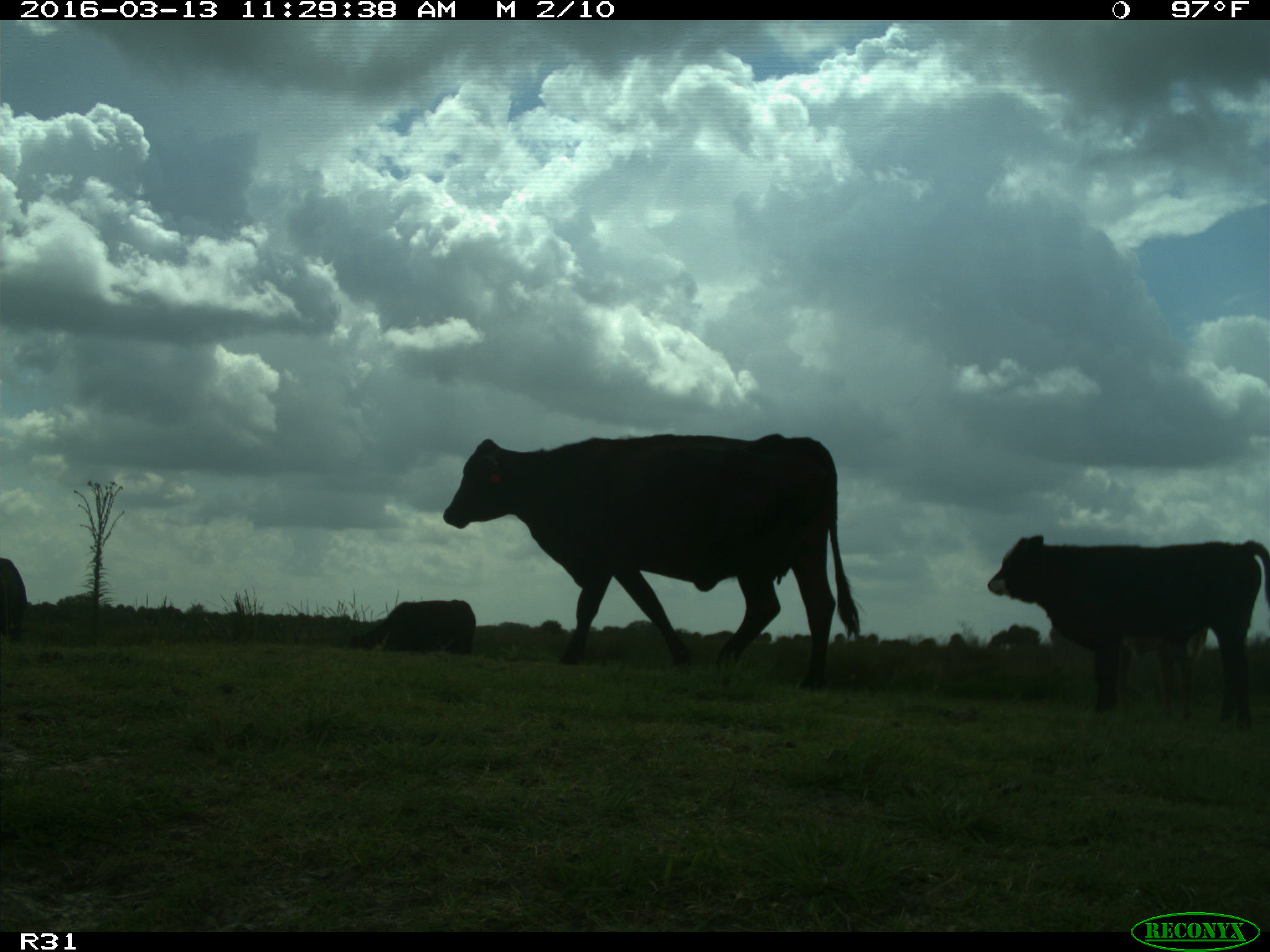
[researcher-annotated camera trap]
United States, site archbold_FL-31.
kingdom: Animalia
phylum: Chordata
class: Mammalia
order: Artiodactyla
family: Bovidae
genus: Bos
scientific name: Bos taurus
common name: domestic cow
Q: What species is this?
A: Bos taurus (domestic cow).